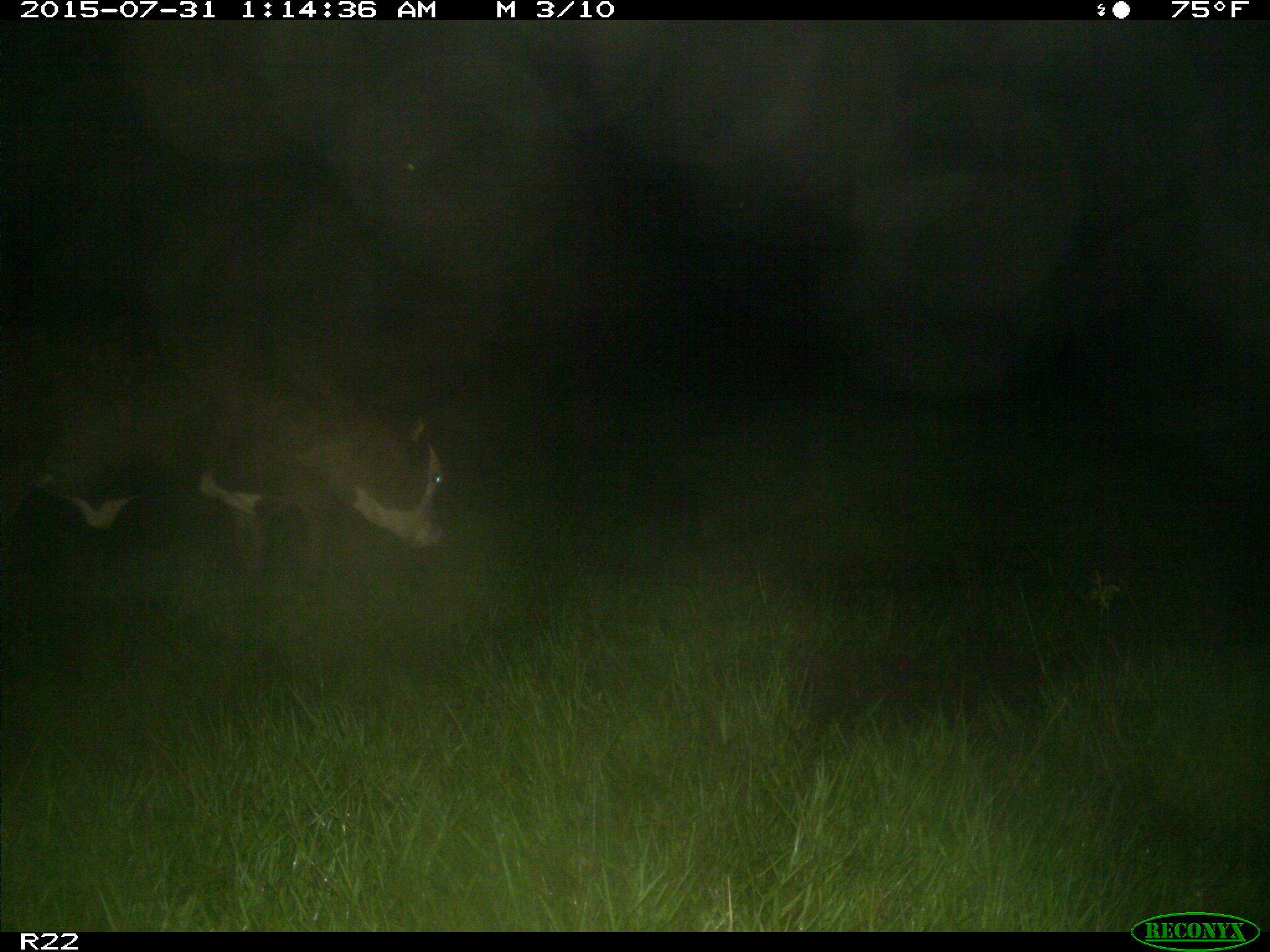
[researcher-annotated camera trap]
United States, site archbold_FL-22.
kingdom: Animalia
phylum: Chordata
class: Mammalia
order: Artiodactyla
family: Bovidae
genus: Bos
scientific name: Bos taurus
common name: domestic cow